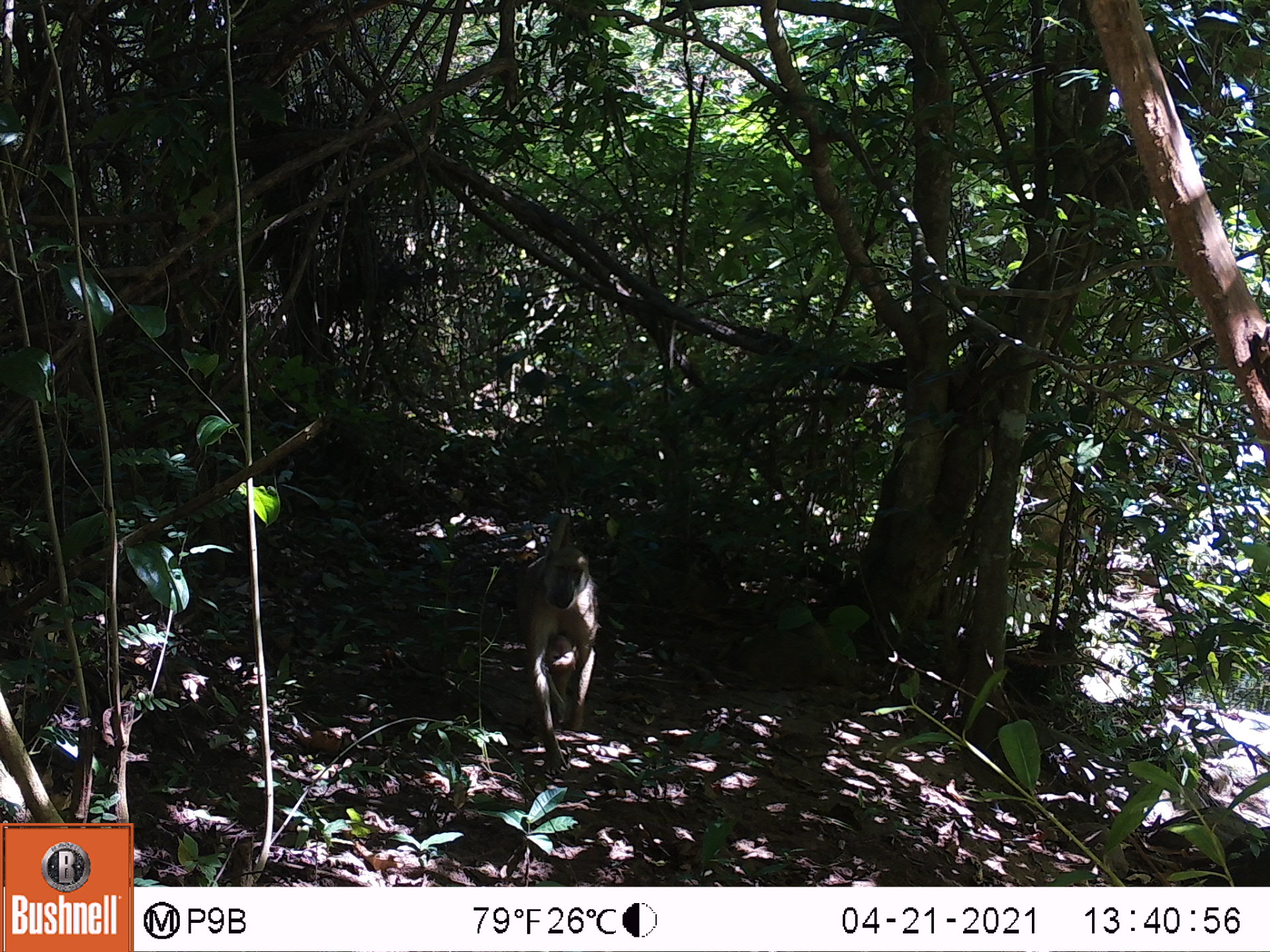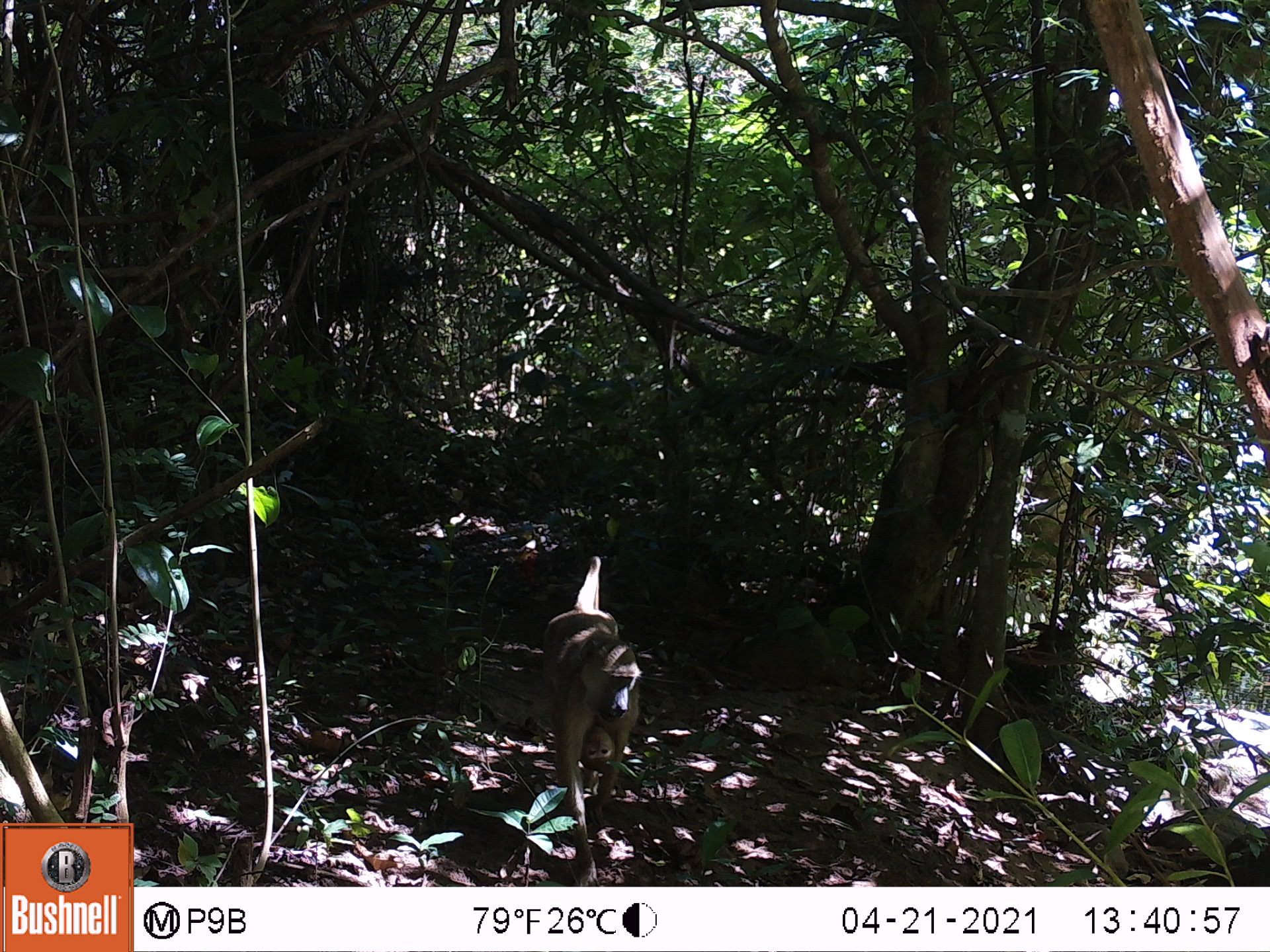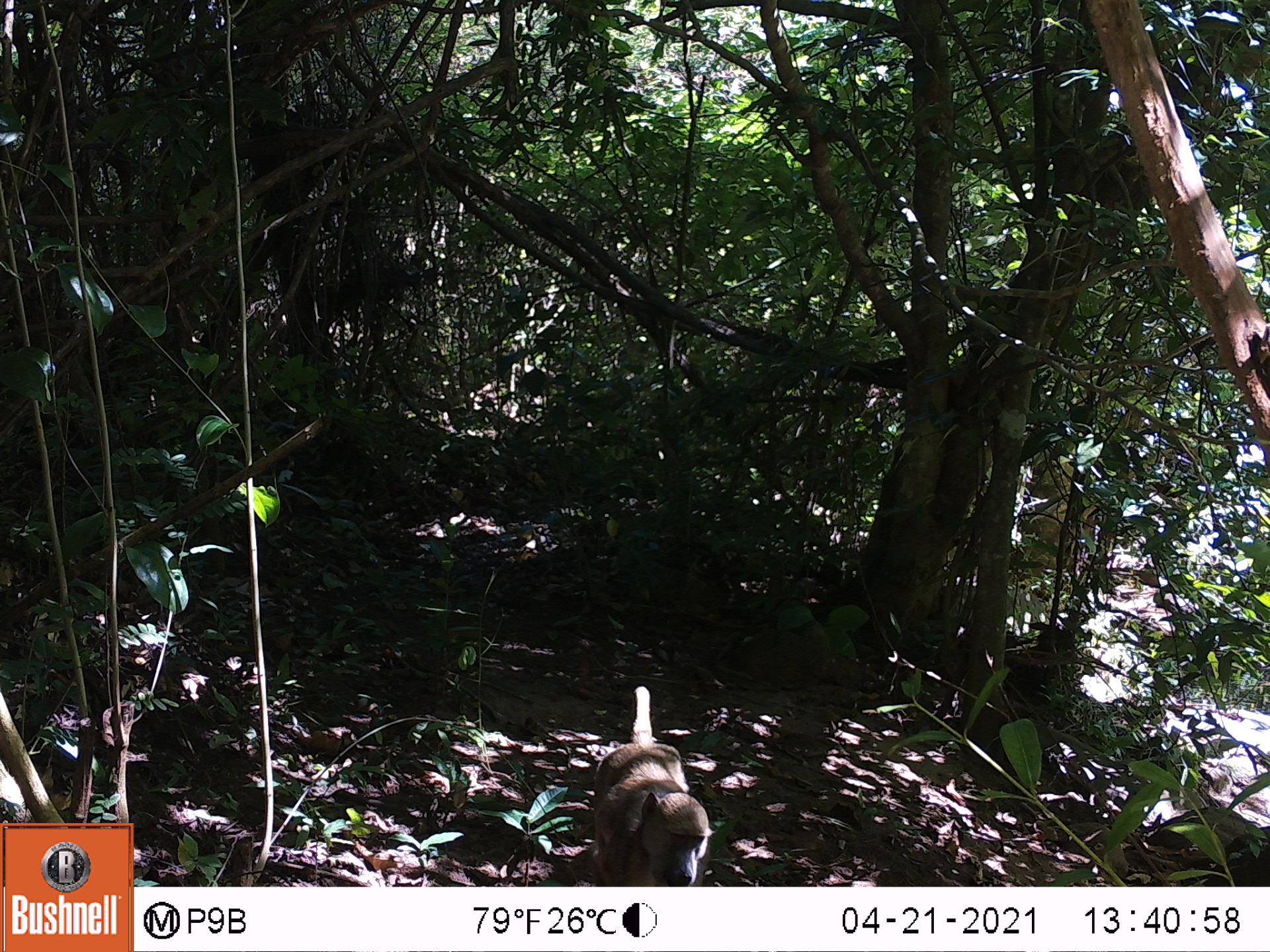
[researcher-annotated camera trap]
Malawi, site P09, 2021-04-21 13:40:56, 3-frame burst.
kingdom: Animalia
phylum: Chordata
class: Mammalia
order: Primates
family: Cercopithecidae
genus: Papio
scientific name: Papio cynocephalus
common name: yellow baboon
Yellow baboon (Papio cynocephalus), count 1.